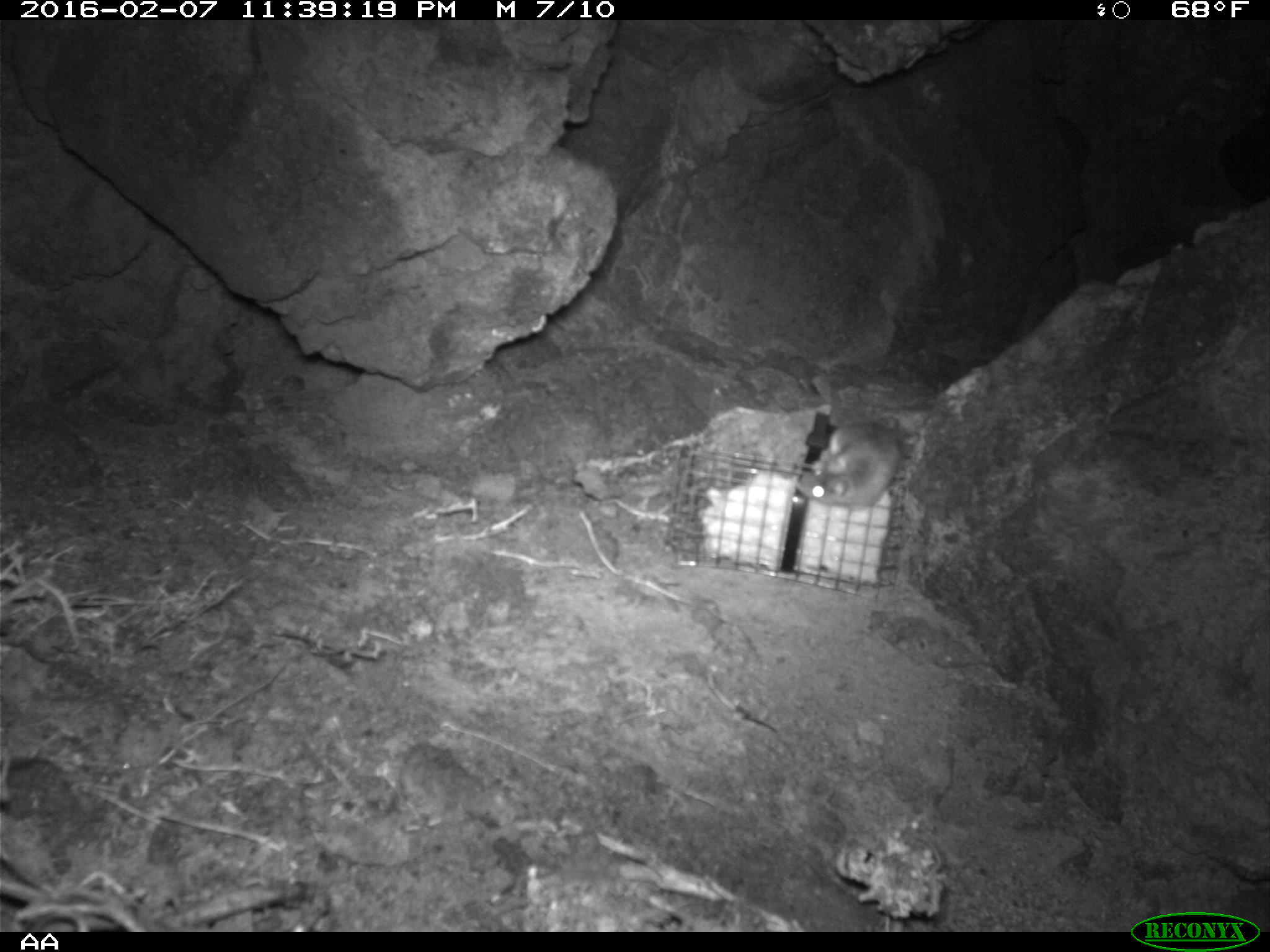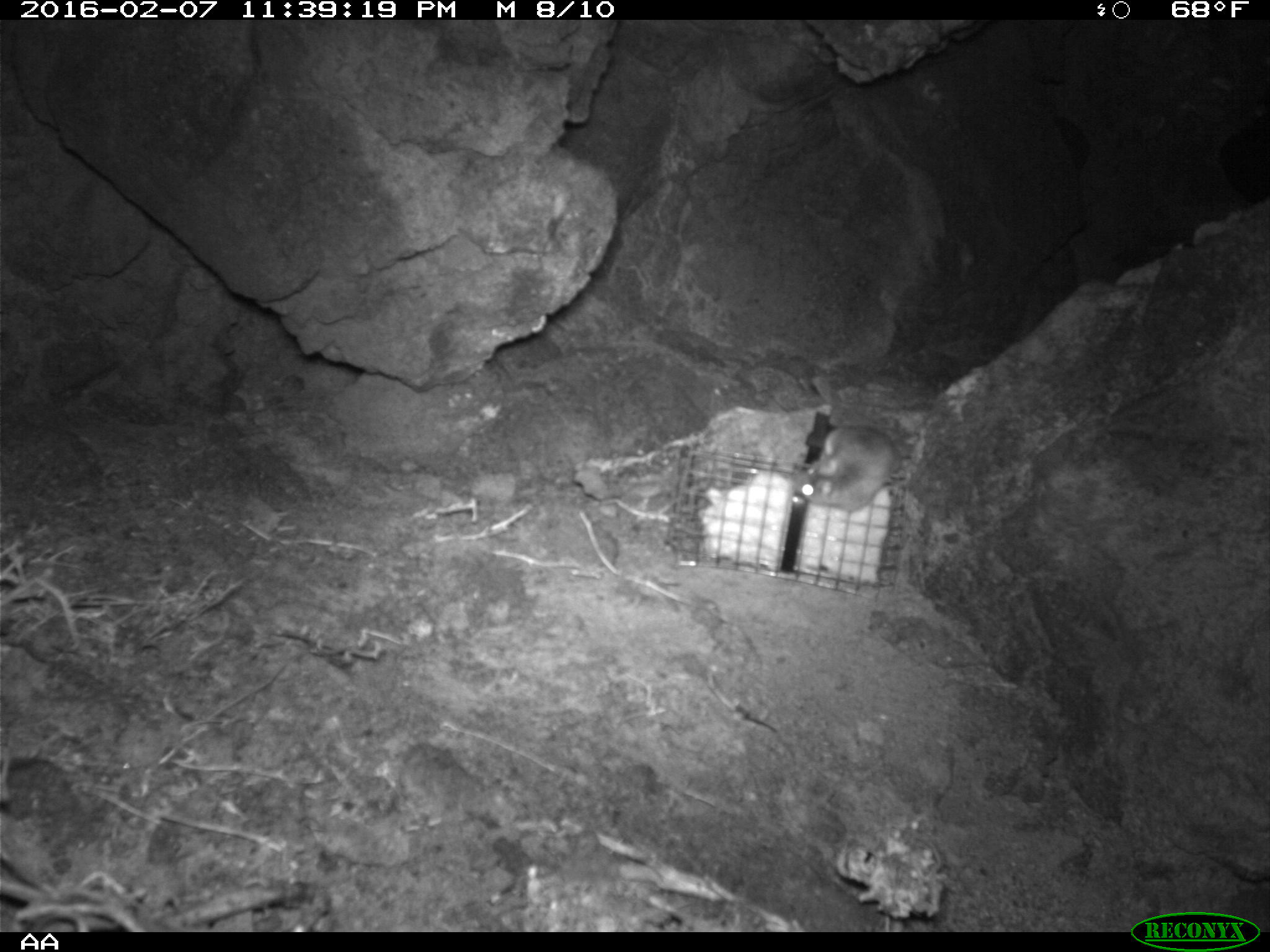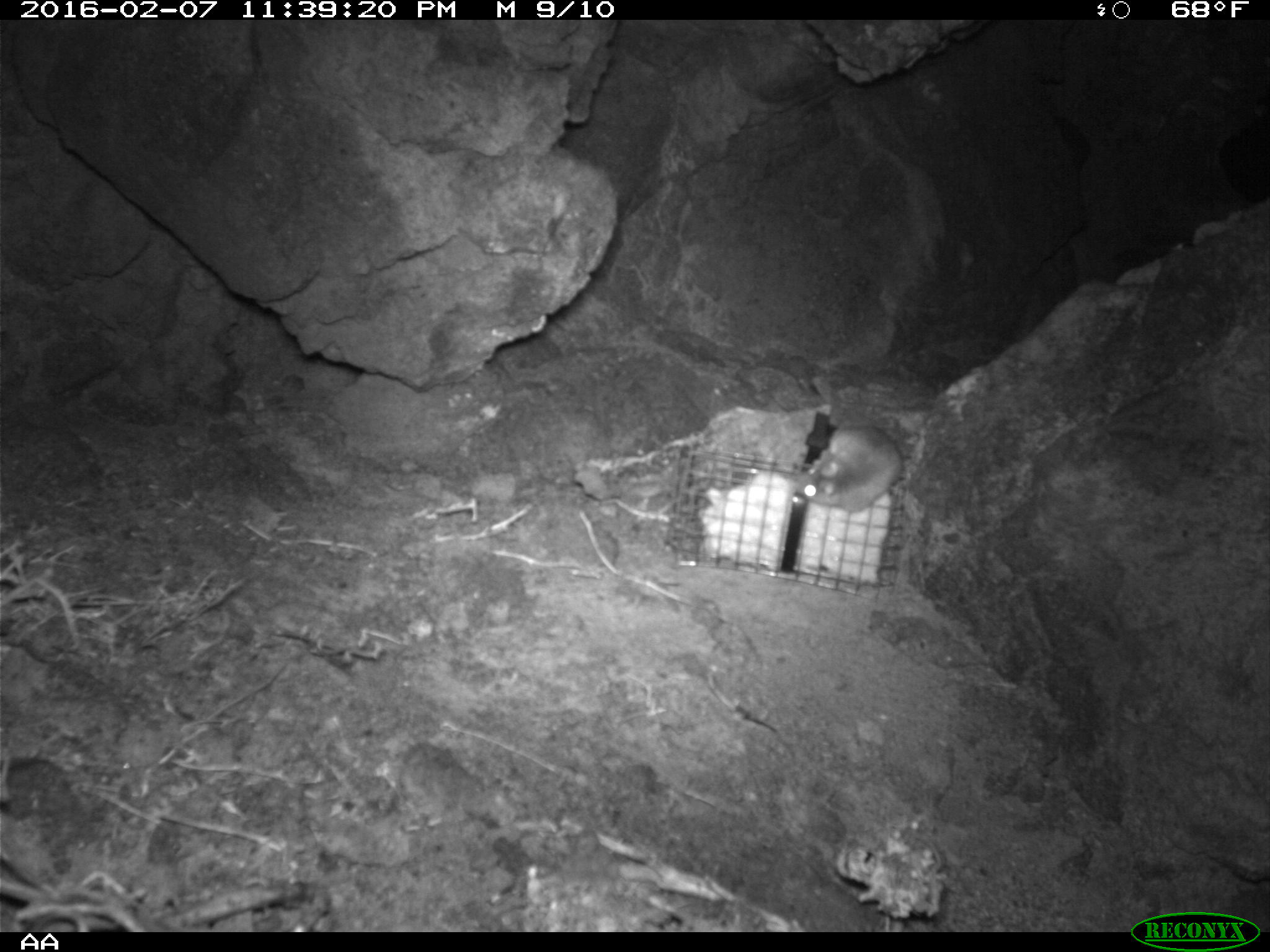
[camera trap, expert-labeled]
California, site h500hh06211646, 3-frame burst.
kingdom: Animalia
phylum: Chordata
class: Mammalia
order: Rodentia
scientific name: Rodentia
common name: rodent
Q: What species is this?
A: Rodent (Rodentia).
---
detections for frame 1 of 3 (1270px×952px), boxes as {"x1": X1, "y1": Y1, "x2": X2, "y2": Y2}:
rodent: {"x1": 798, "y1": 421, "x2": 902, "y2": 507}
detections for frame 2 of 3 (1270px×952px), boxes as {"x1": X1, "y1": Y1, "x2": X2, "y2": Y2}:
rodent: {"x1": 791, "y1": 425, "x2": 895, "y2": 513}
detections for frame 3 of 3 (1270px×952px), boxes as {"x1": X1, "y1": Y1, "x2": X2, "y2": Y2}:
rodent: {"x1": 792, "y1": 422, "x2": 901, "y2": 509}